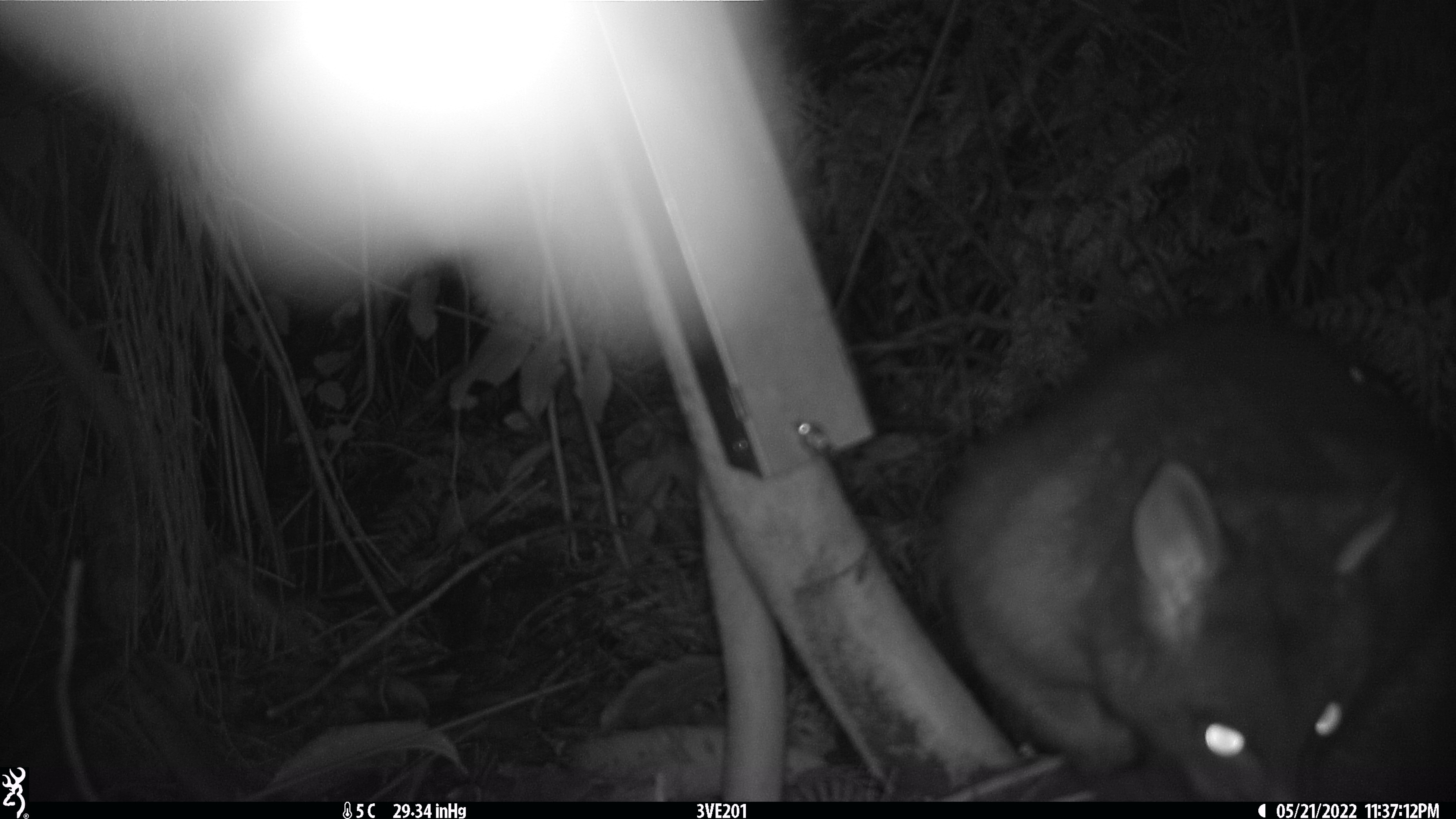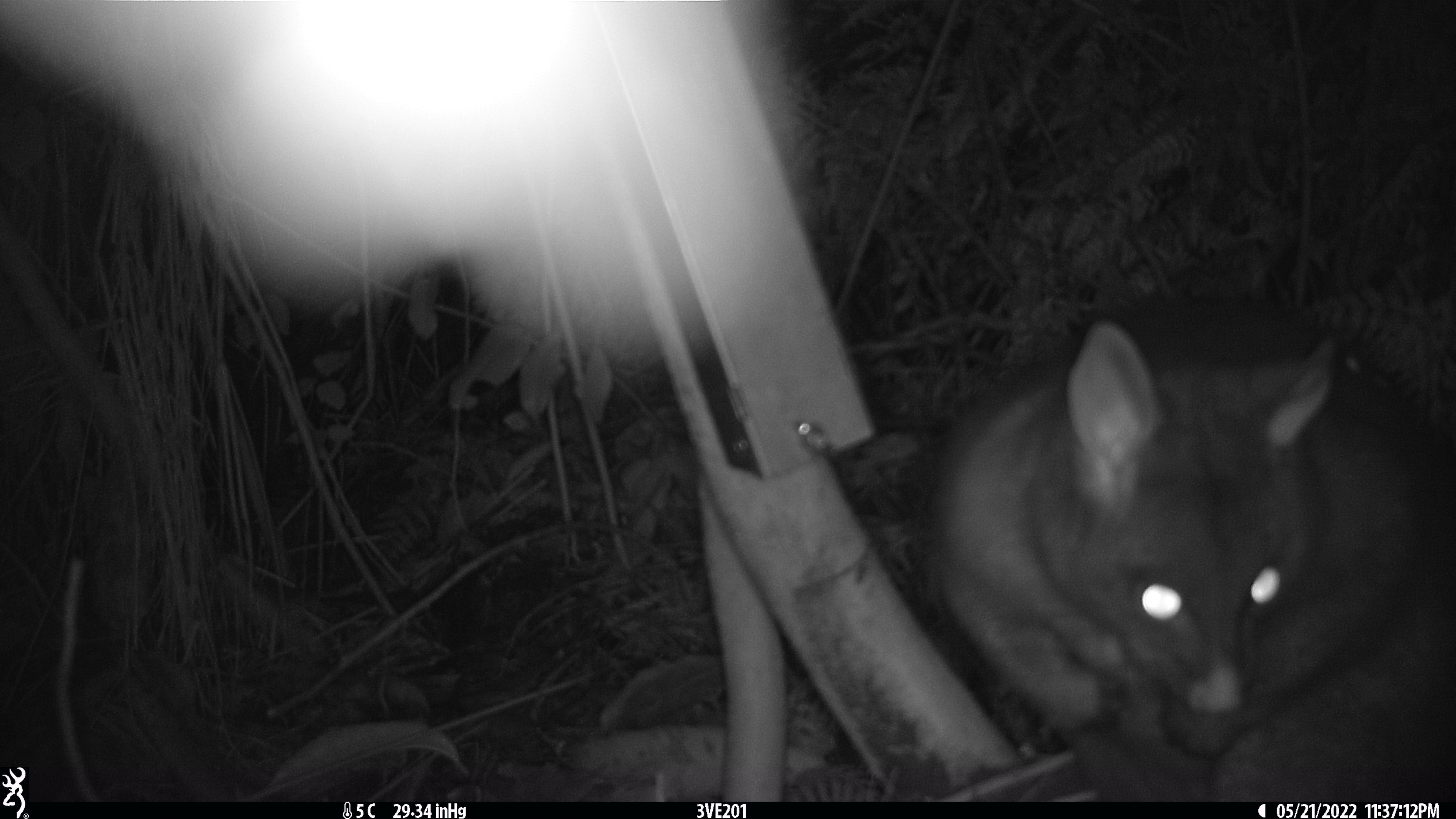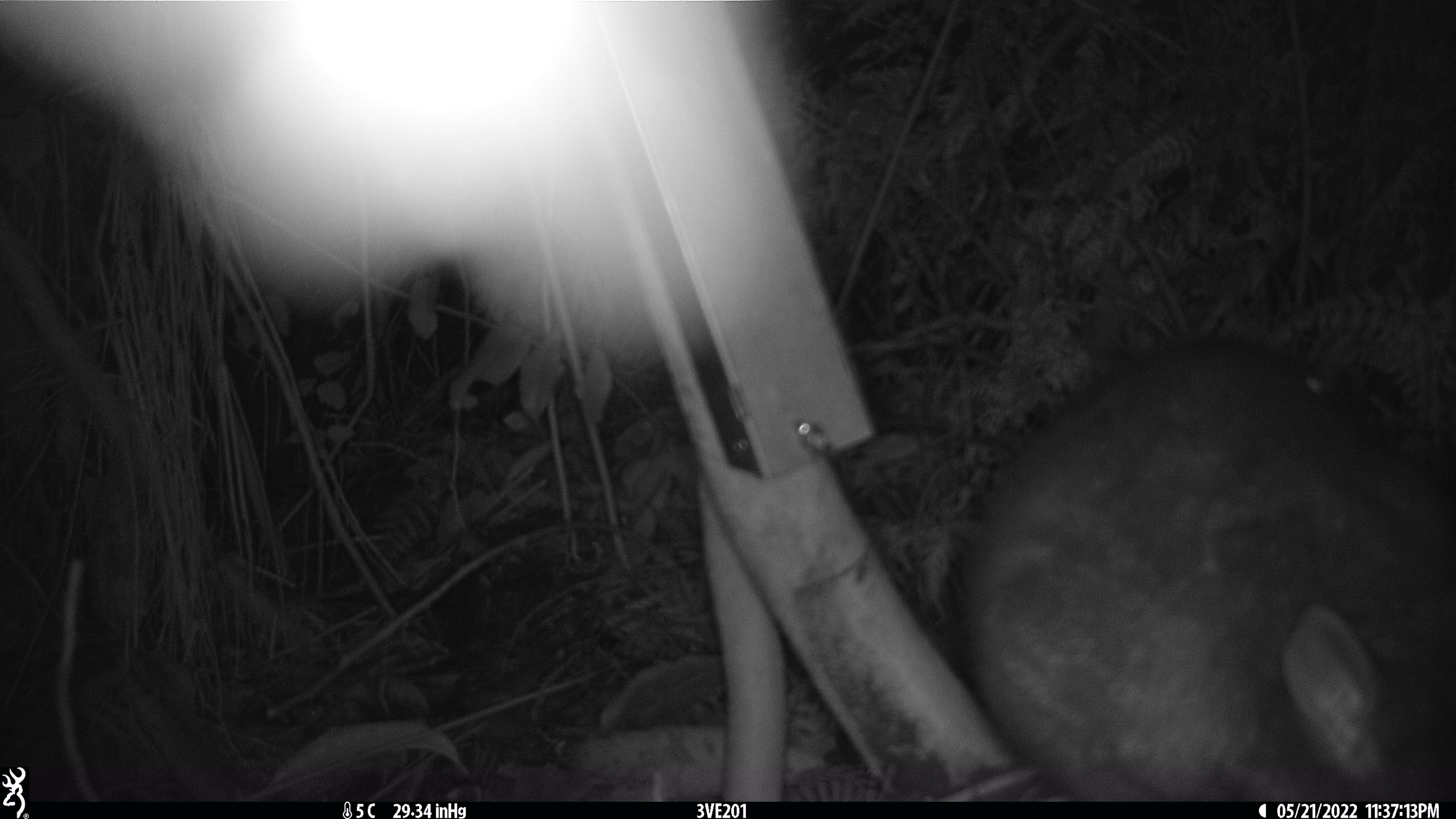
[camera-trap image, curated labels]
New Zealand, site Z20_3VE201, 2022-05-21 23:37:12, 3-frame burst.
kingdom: Animalia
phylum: Chordata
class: Mammalia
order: Diprotodontia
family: Phalangeridae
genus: Trichosurus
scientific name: Trichosurus vulpecula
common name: common brushtail possum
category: possum